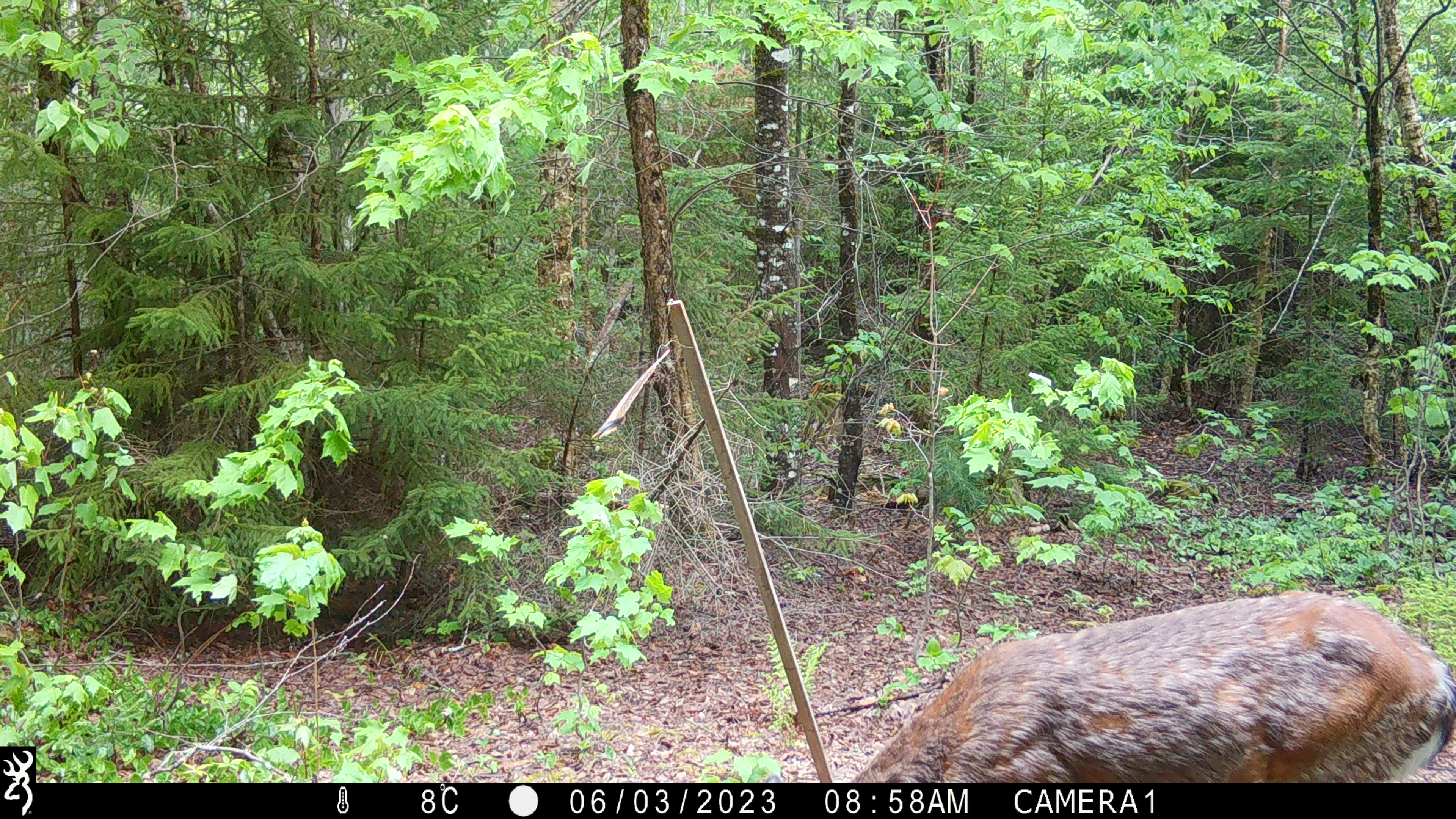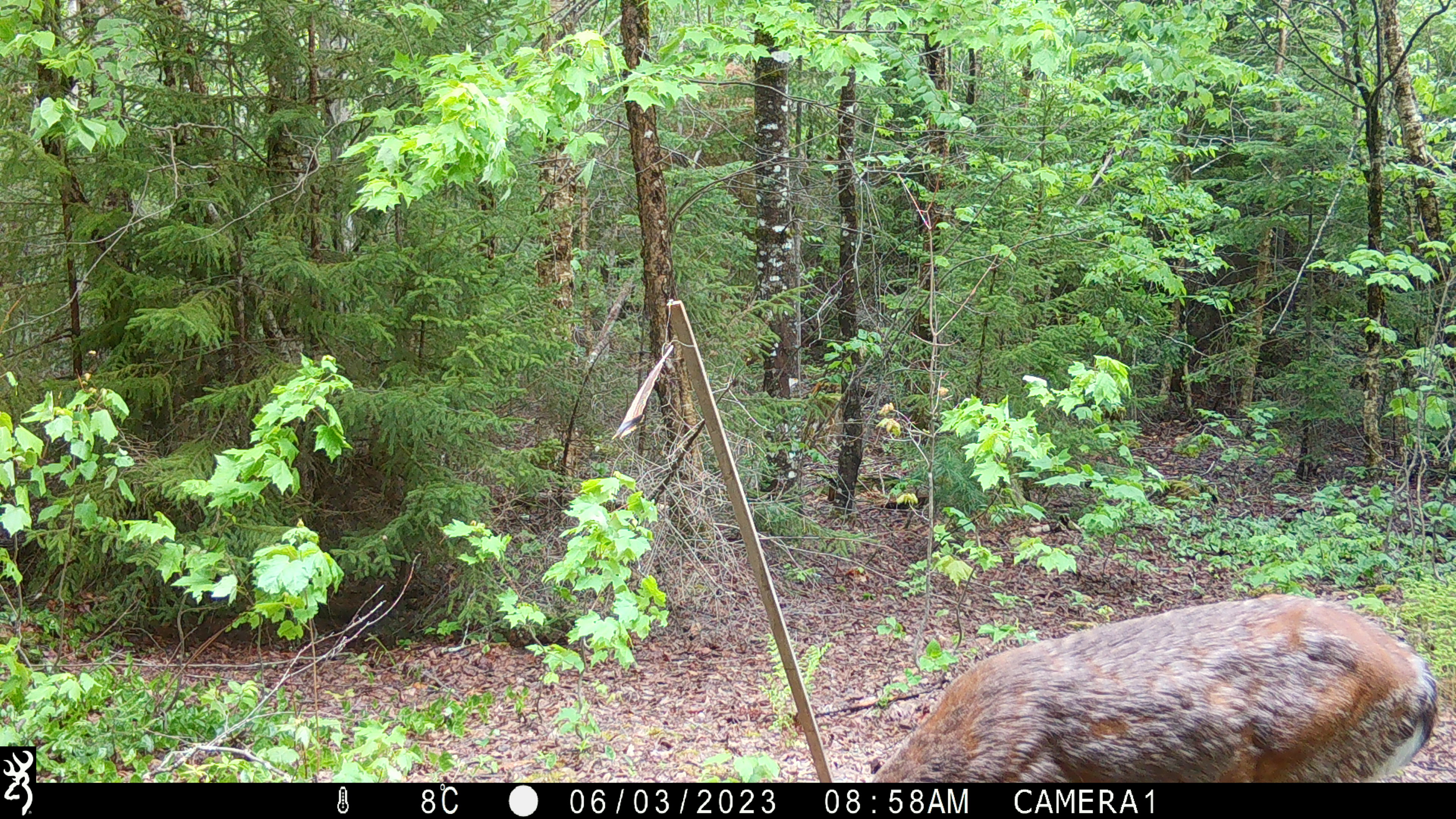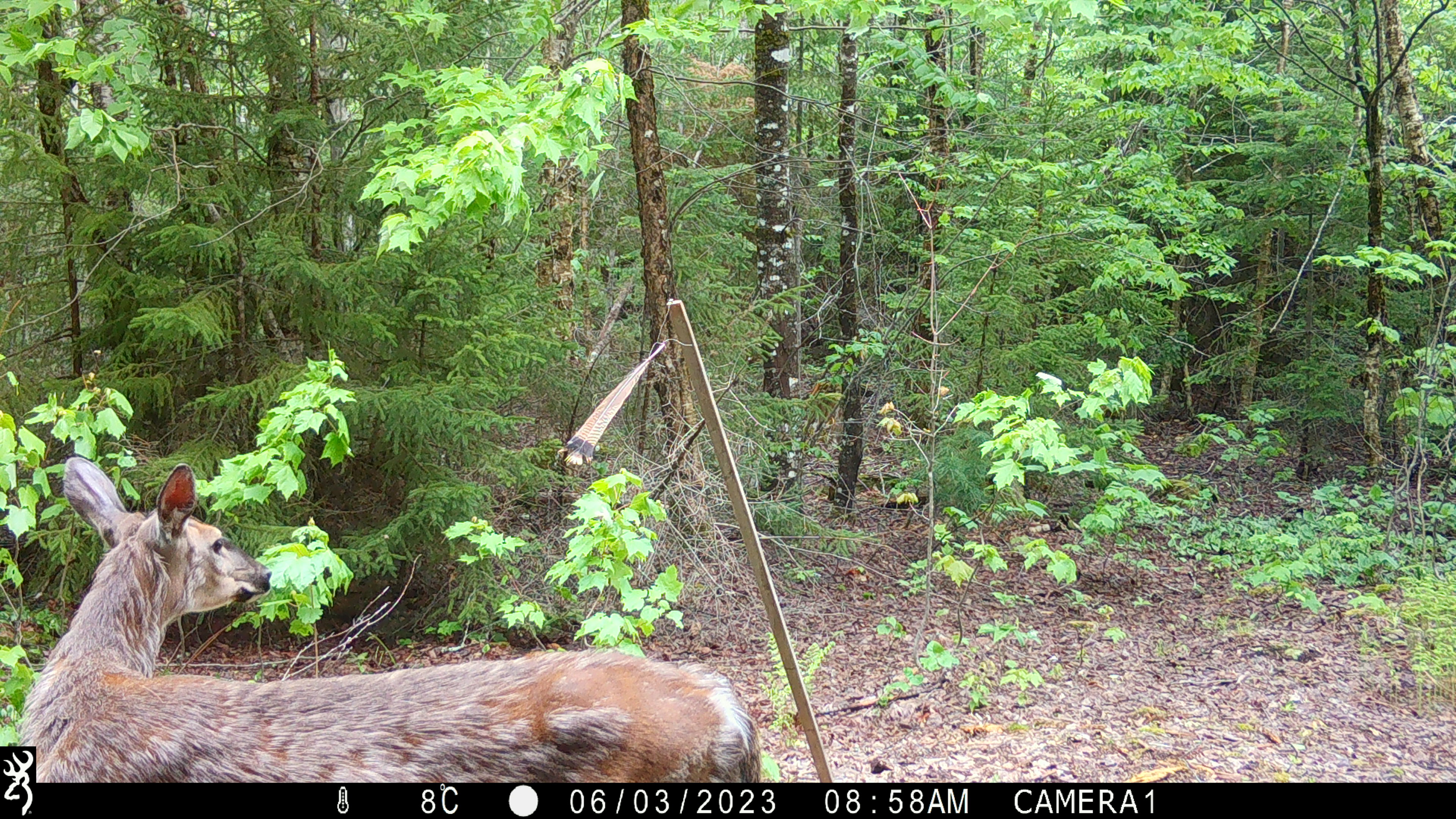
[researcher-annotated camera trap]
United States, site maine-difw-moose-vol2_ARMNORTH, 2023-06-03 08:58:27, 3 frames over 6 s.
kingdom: Animalia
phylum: Chordata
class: Mammalia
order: Artiodactyla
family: Cervidae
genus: Odocoileus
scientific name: Odocoileus virginianus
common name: white-tailed deer